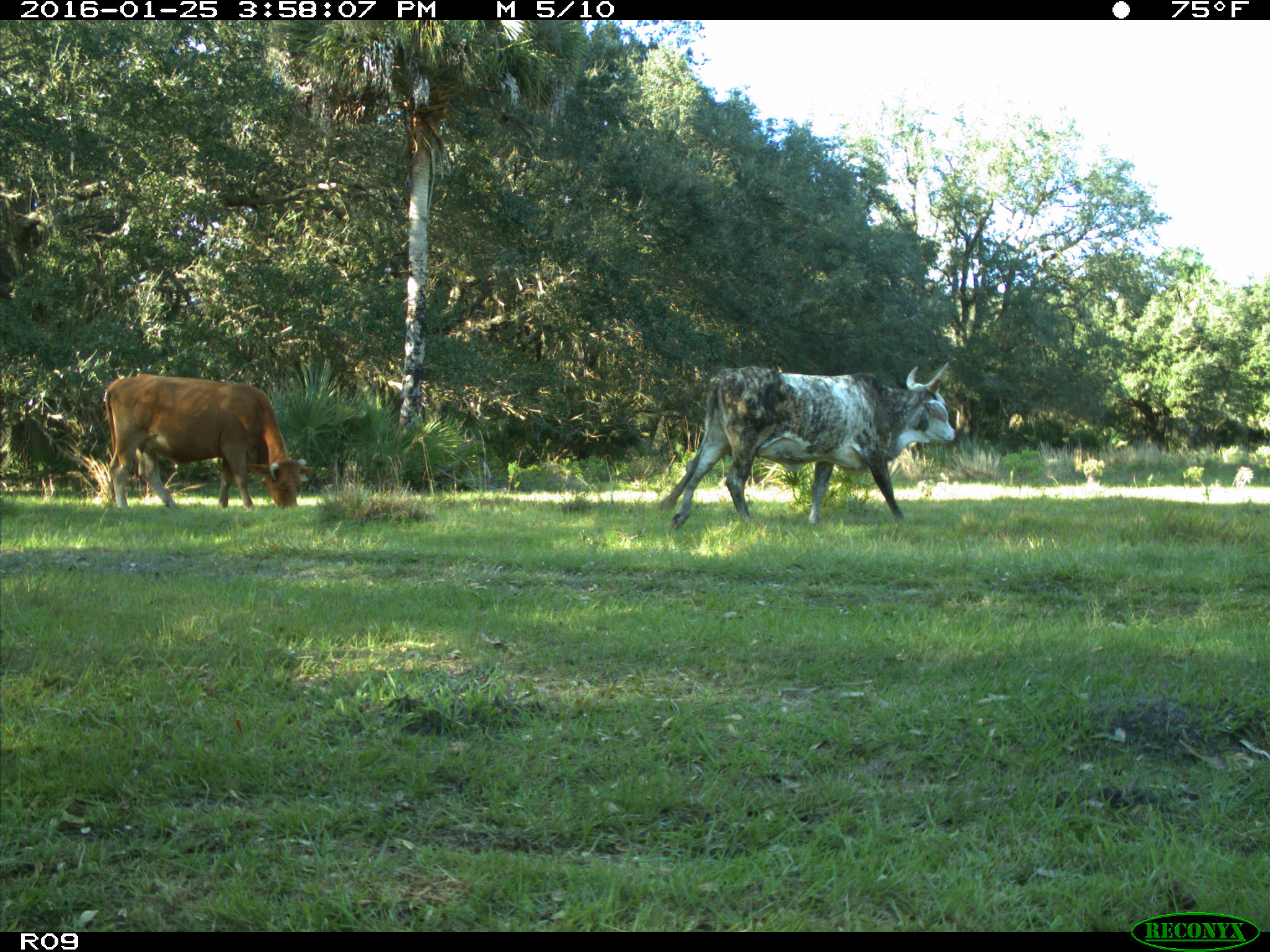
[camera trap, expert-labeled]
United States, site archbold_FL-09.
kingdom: Animalia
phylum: Chordata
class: Mammalia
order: Artiodactyla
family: Bovidae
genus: Bos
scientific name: Bos taurus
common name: domestic cow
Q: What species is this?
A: Bos taurus (domestic cow).